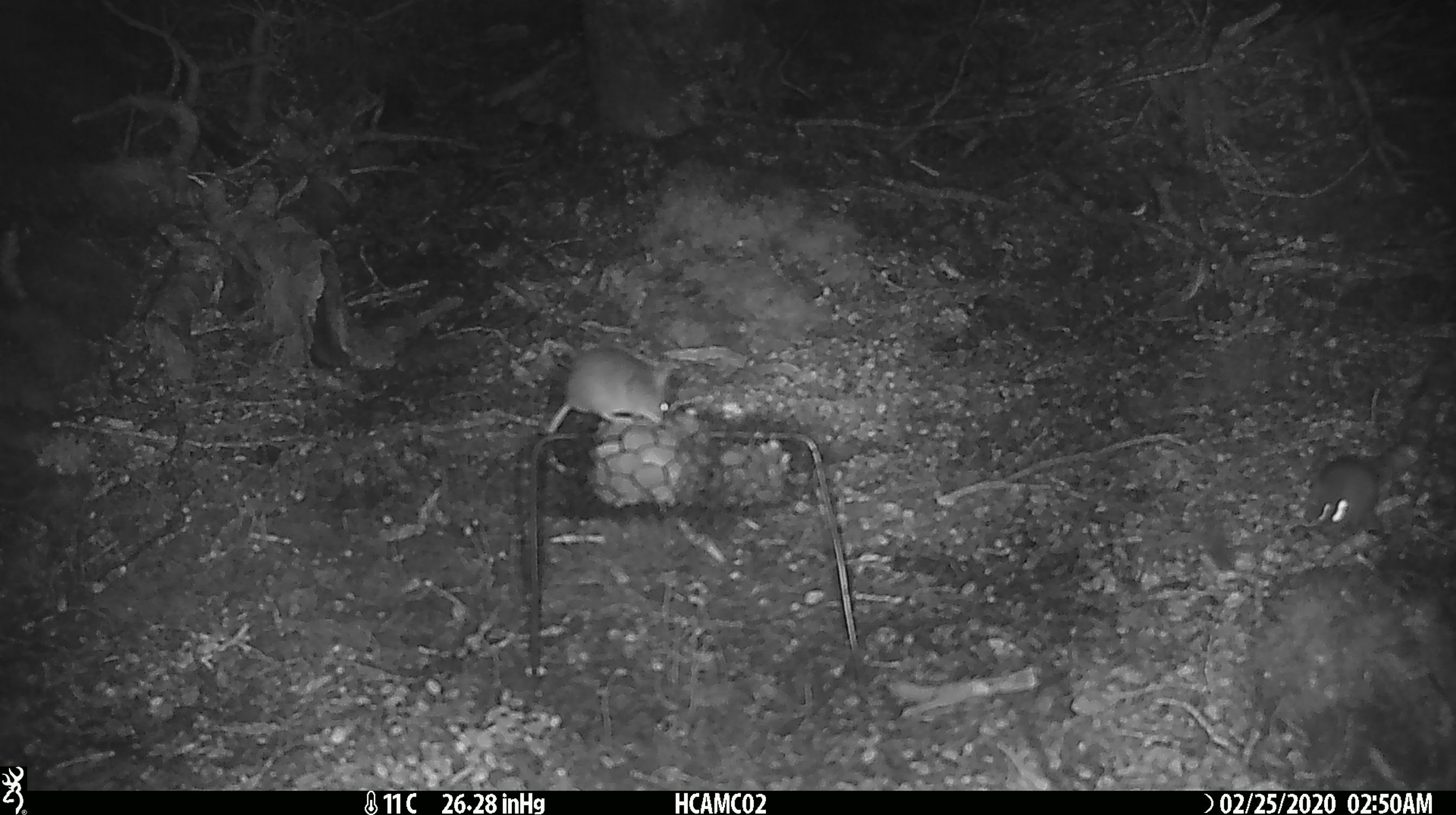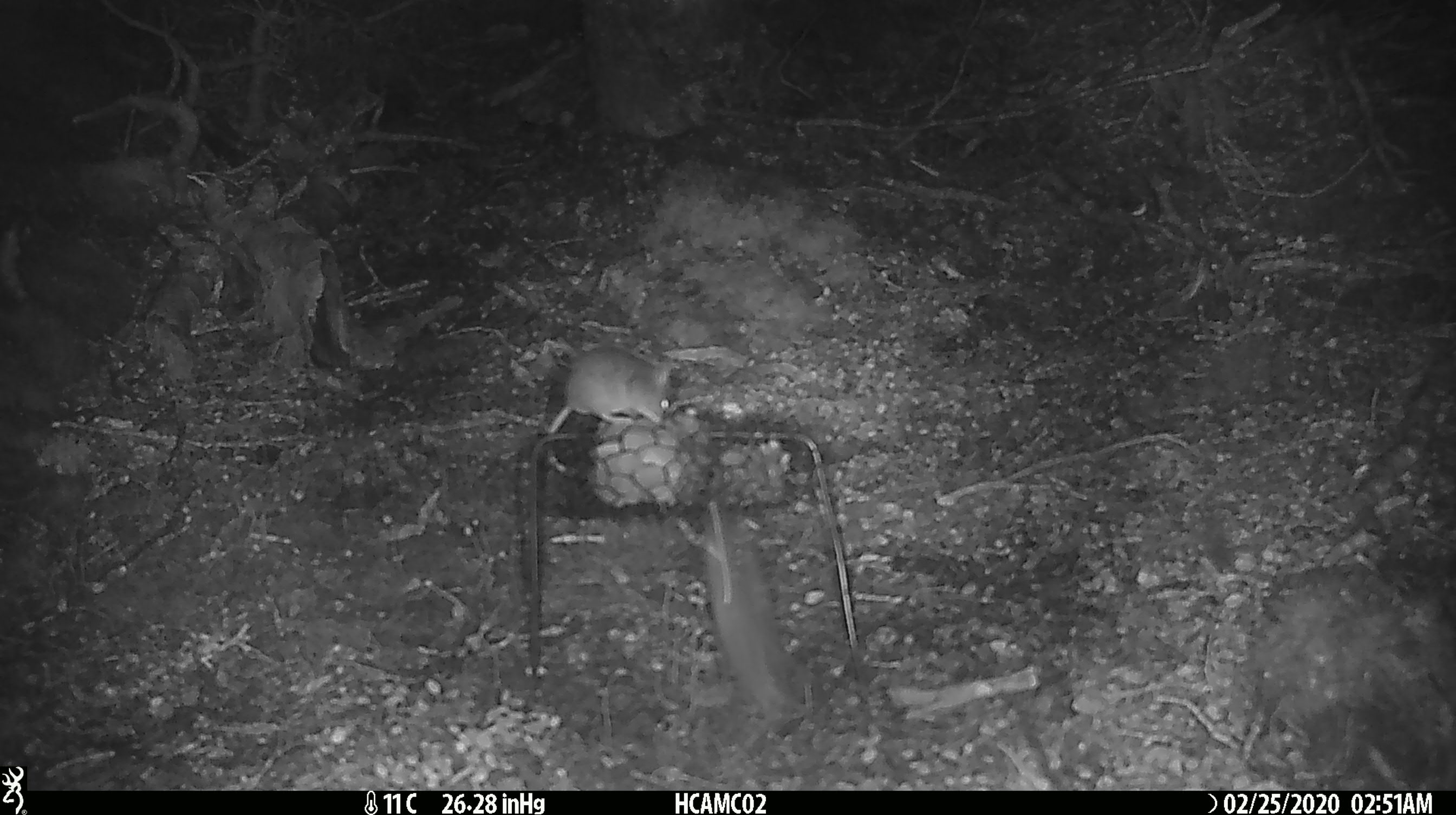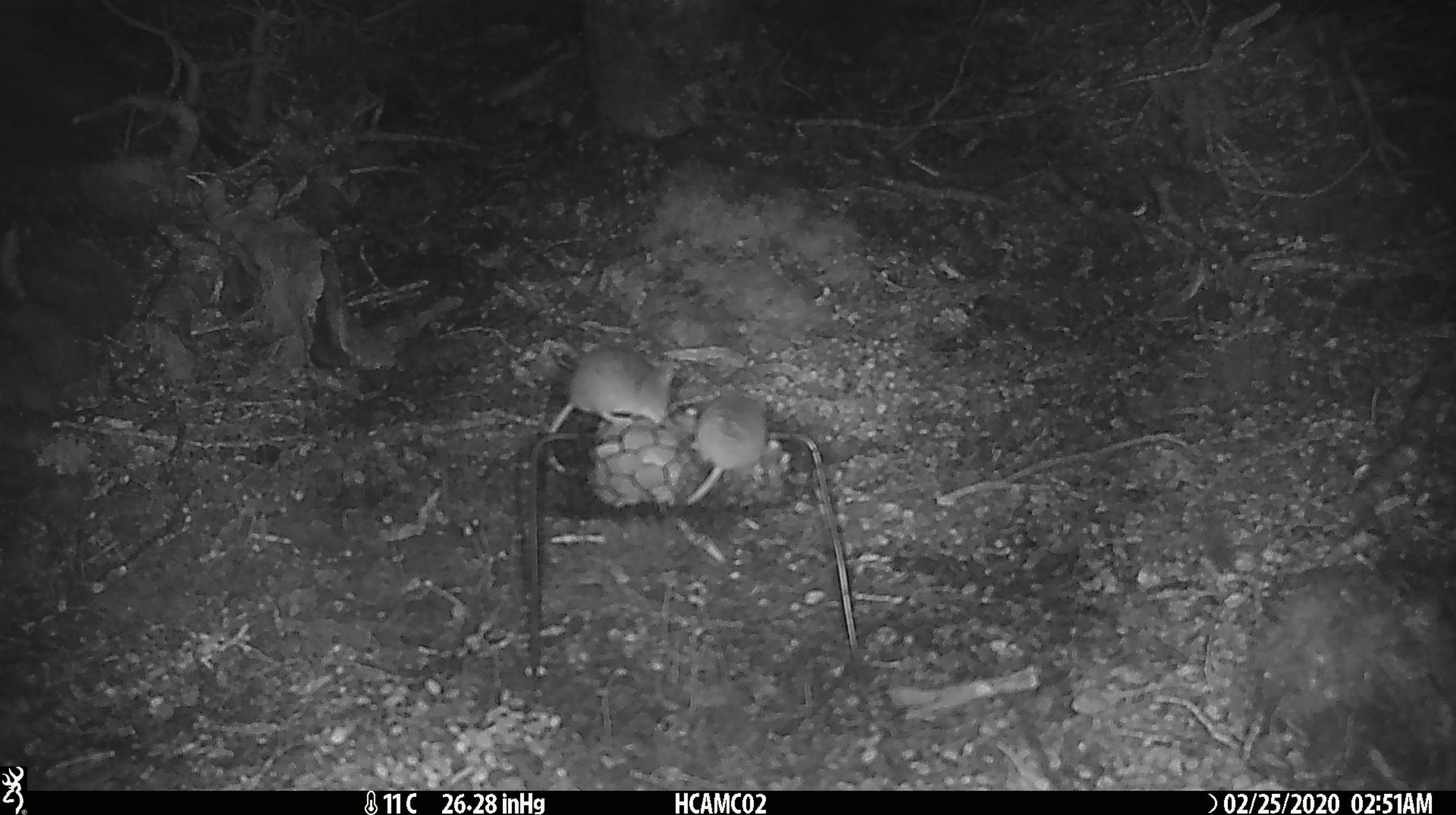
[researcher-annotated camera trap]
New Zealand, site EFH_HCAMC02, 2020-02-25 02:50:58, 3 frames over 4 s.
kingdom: Animalia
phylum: Chordata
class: Mammalia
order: Rodentia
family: Muridae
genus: Mus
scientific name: Mus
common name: mouse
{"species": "mouse (Mus)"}